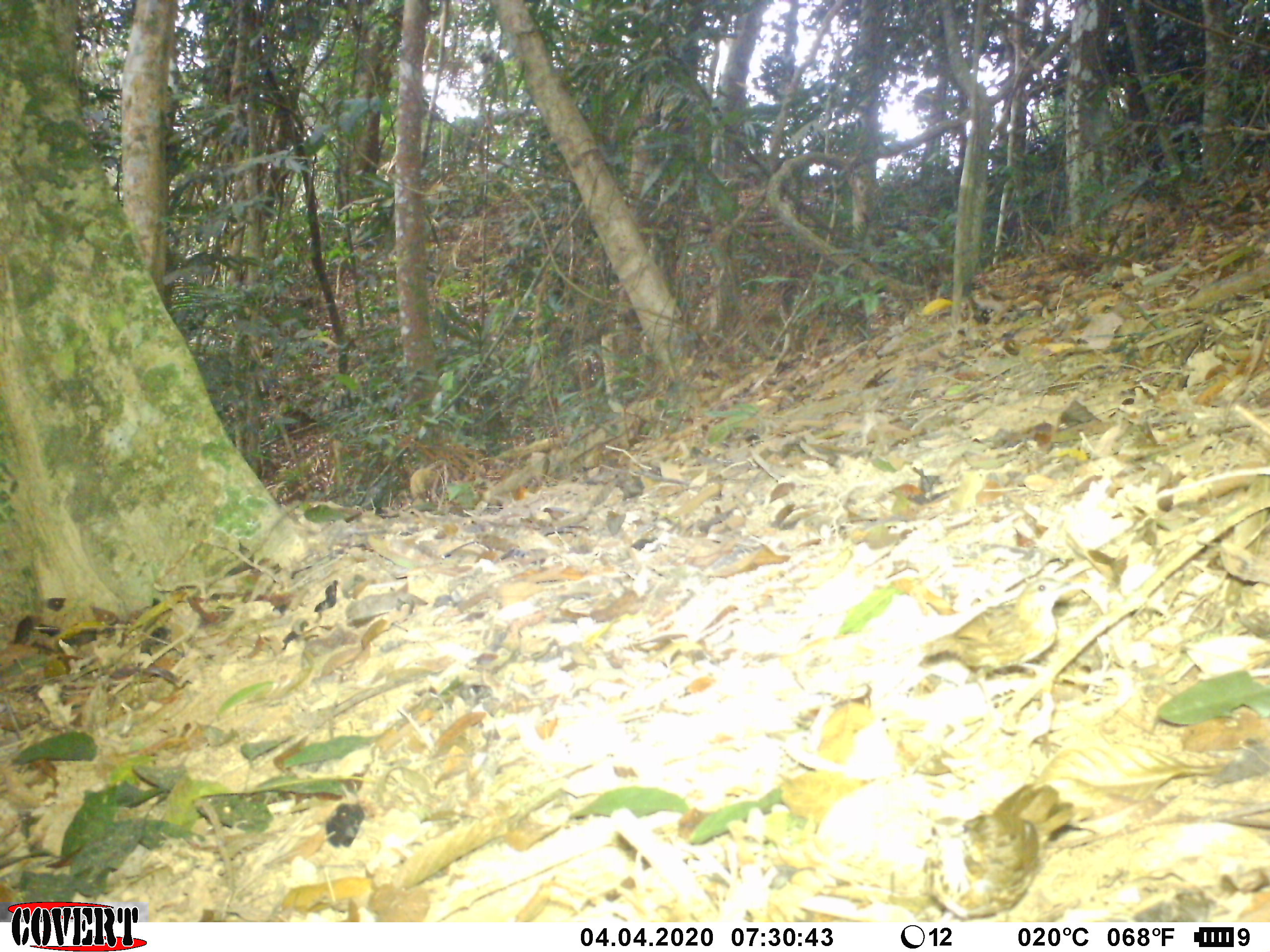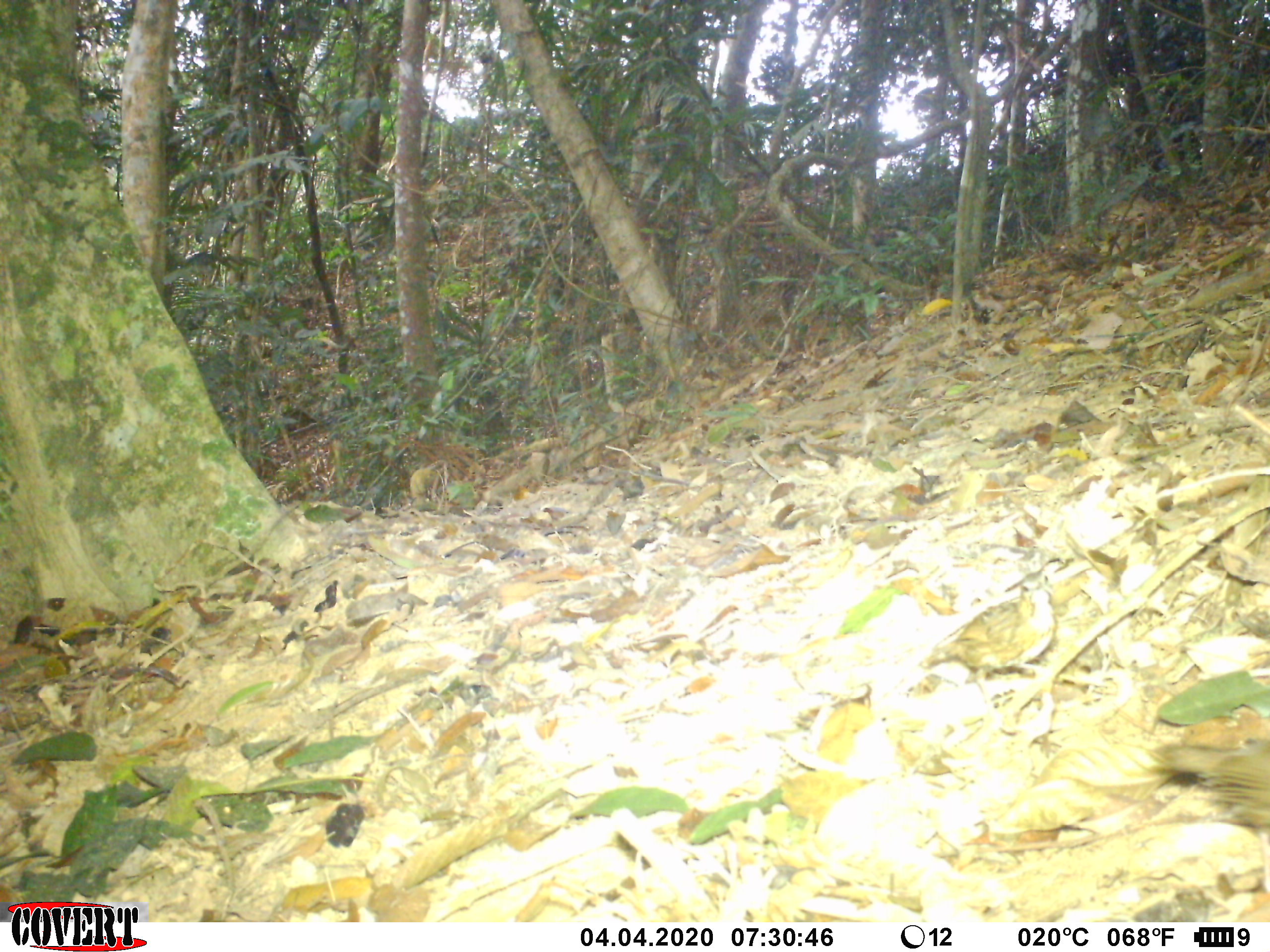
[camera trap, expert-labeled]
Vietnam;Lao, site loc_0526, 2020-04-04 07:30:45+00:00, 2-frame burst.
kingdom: Animalia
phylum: Chordata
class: Aves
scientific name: Aves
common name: bird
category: unidentified bird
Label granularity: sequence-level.